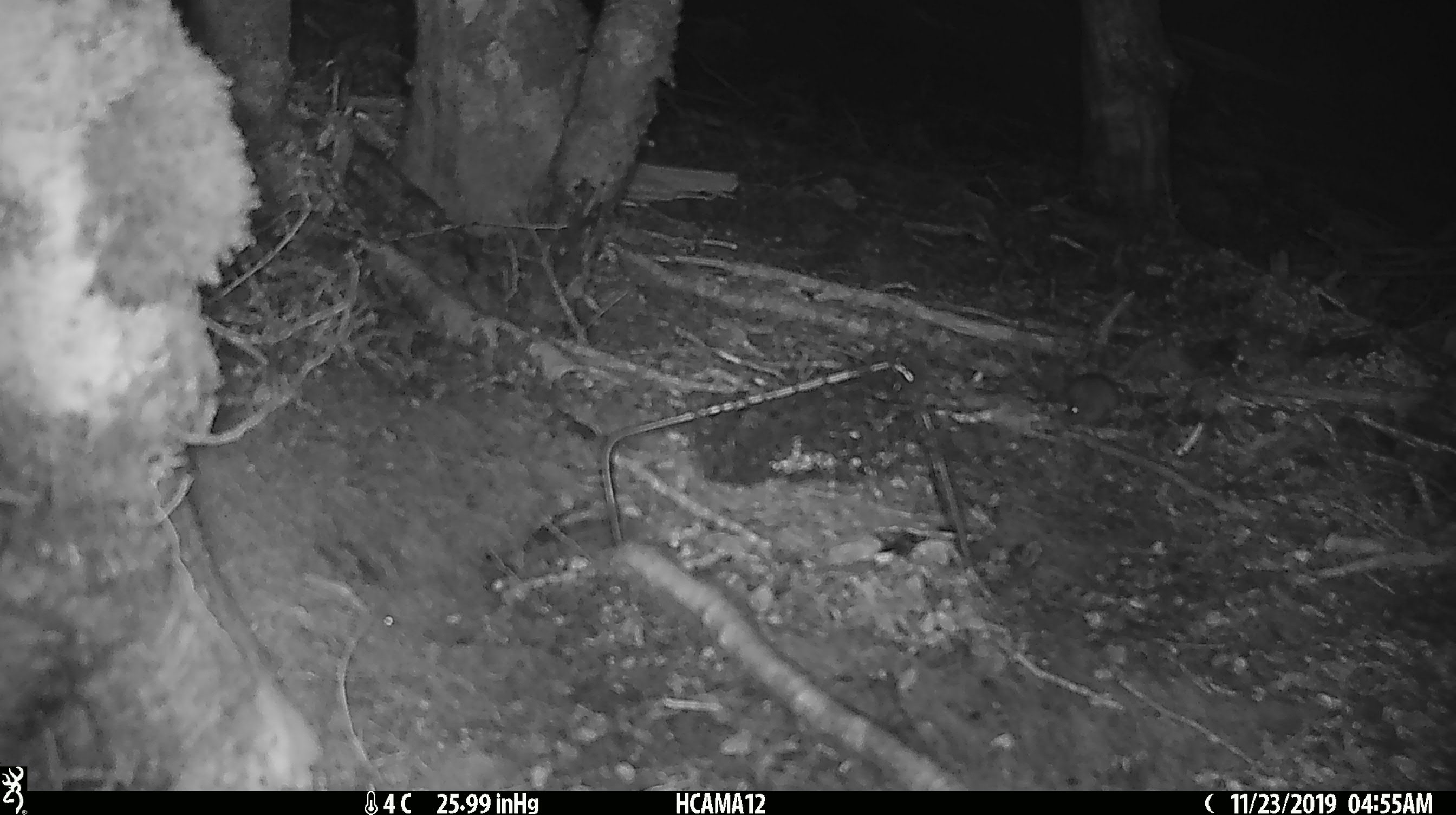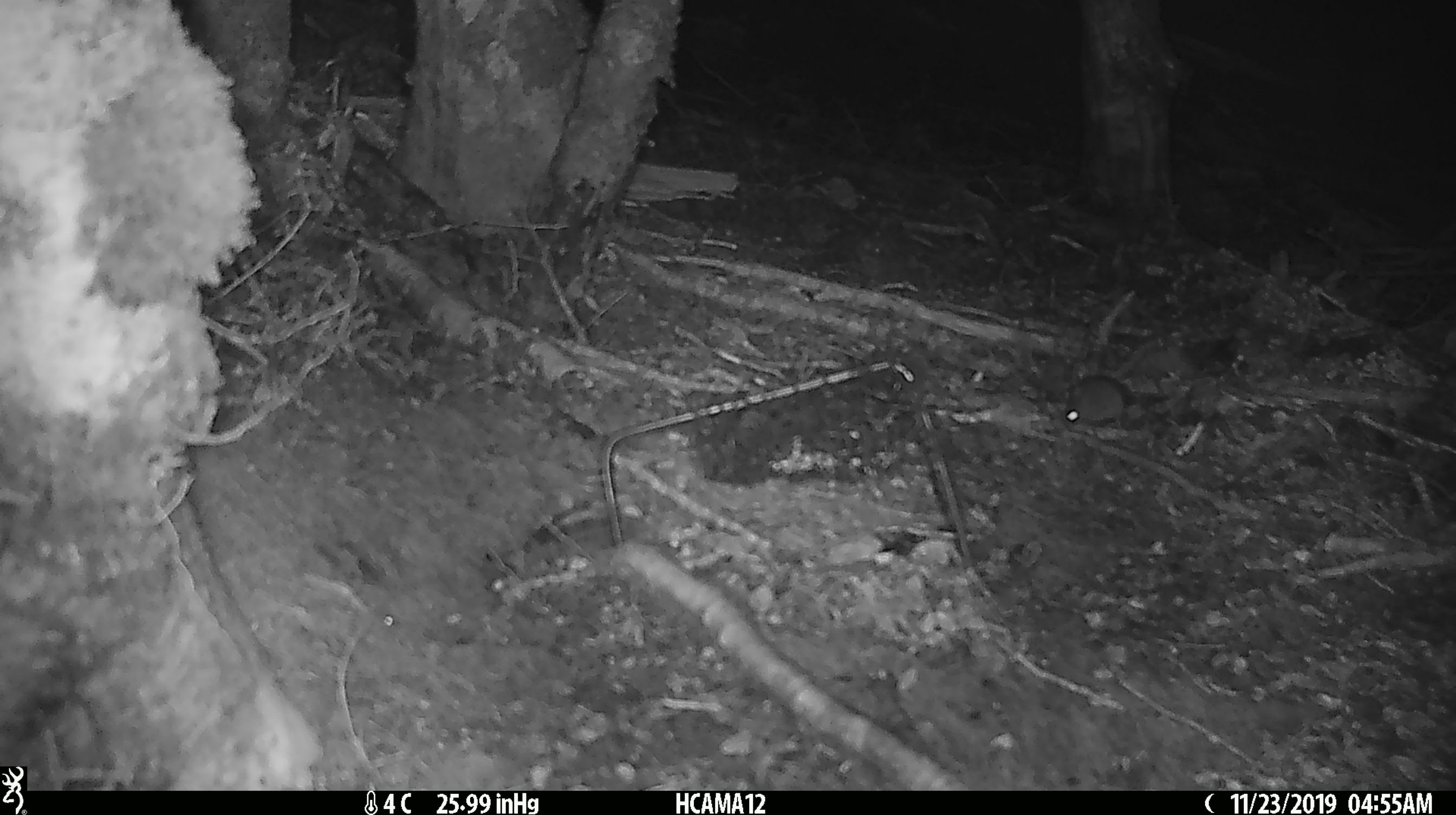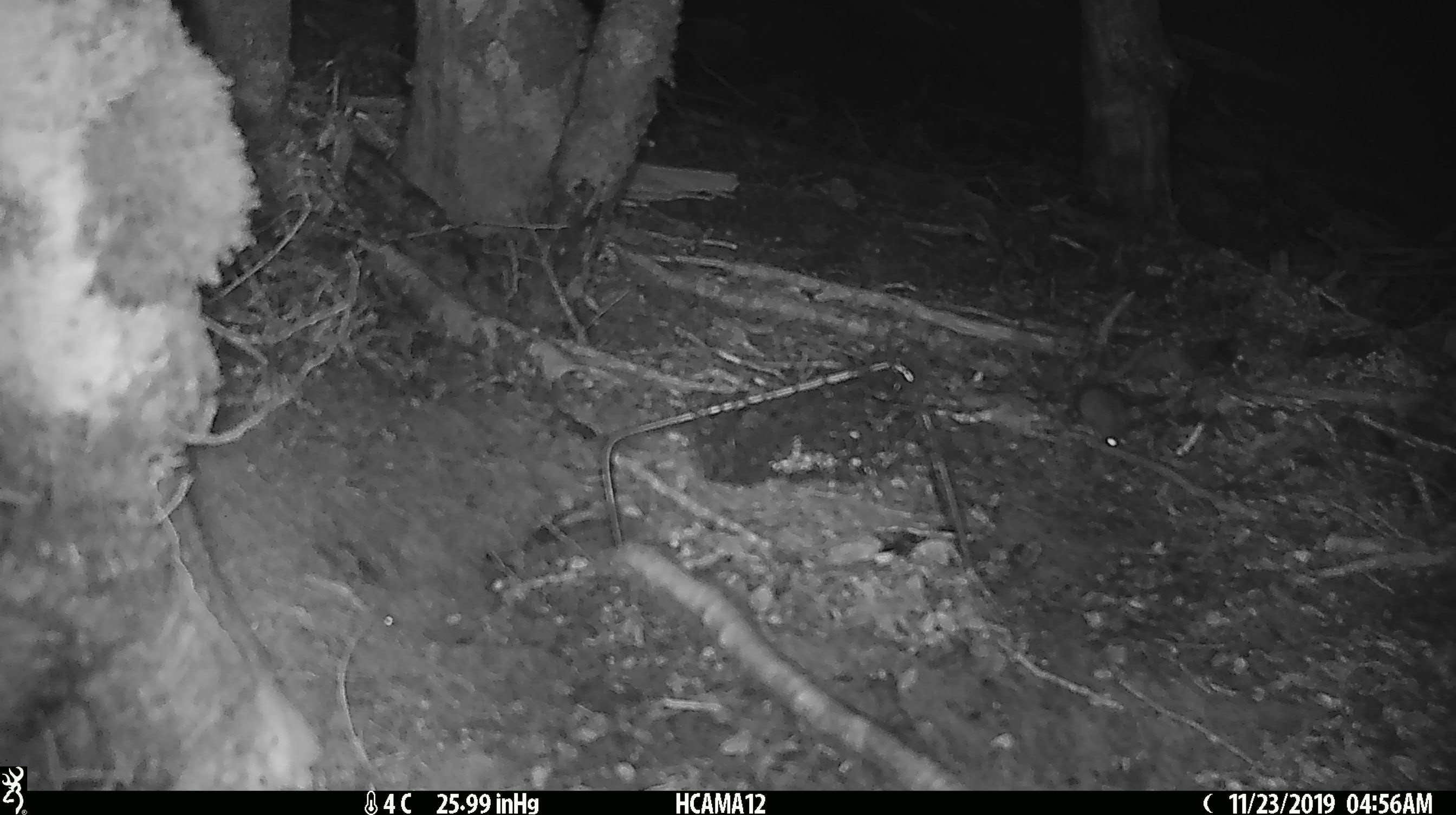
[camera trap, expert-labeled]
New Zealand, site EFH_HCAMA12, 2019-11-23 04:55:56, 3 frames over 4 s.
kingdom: Animalia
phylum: Chordata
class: Mammalia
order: Rodentia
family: Muridae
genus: Mus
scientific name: Mus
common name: mouse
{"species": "mouse (Mus)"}